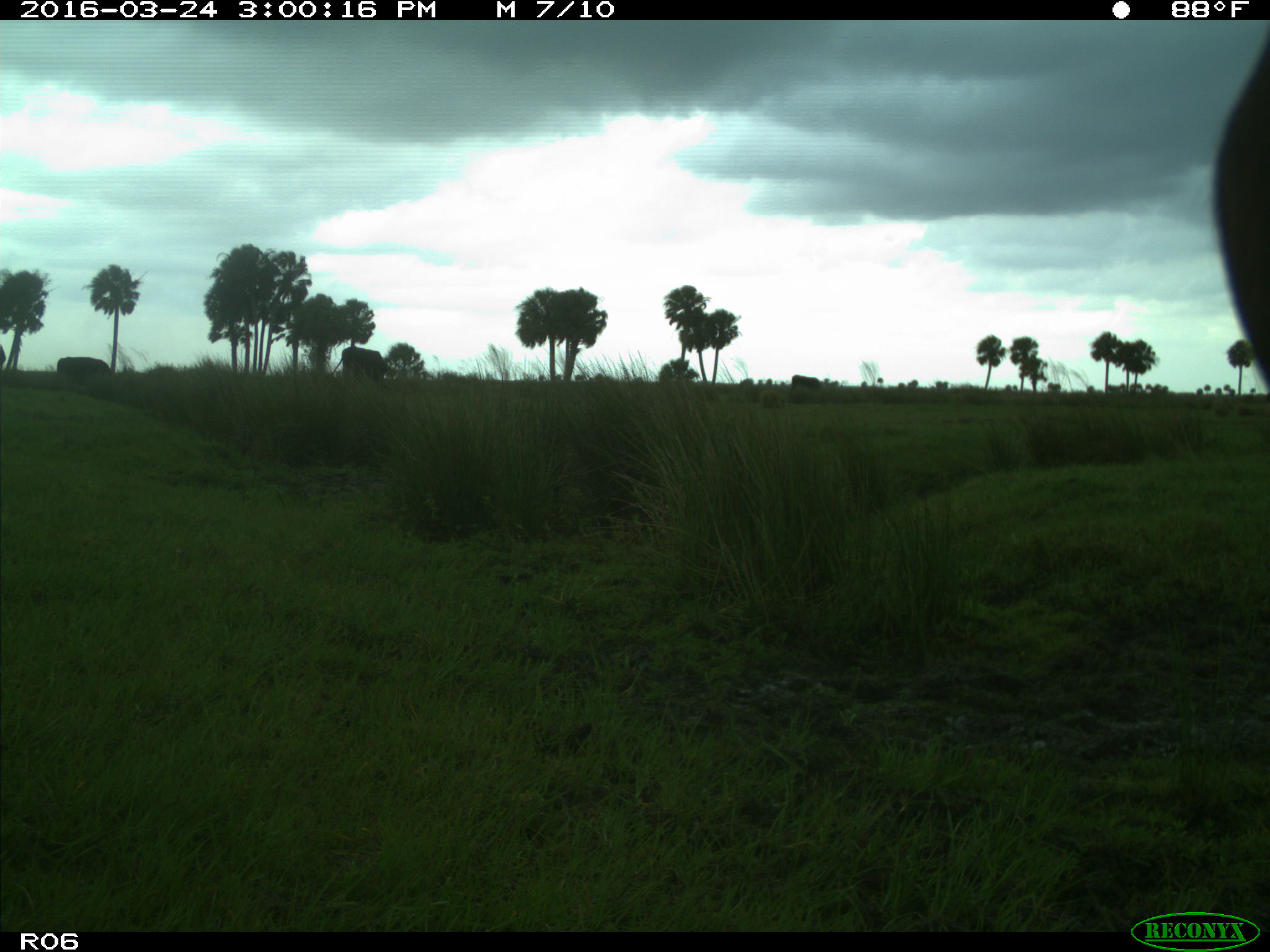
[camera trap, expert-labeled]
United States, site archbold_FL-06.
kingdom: Animalia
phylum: Chordata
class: Mammalia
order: Artiodactyla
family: Bovidae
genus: Bos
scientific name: Bos taurus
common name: domestic cow